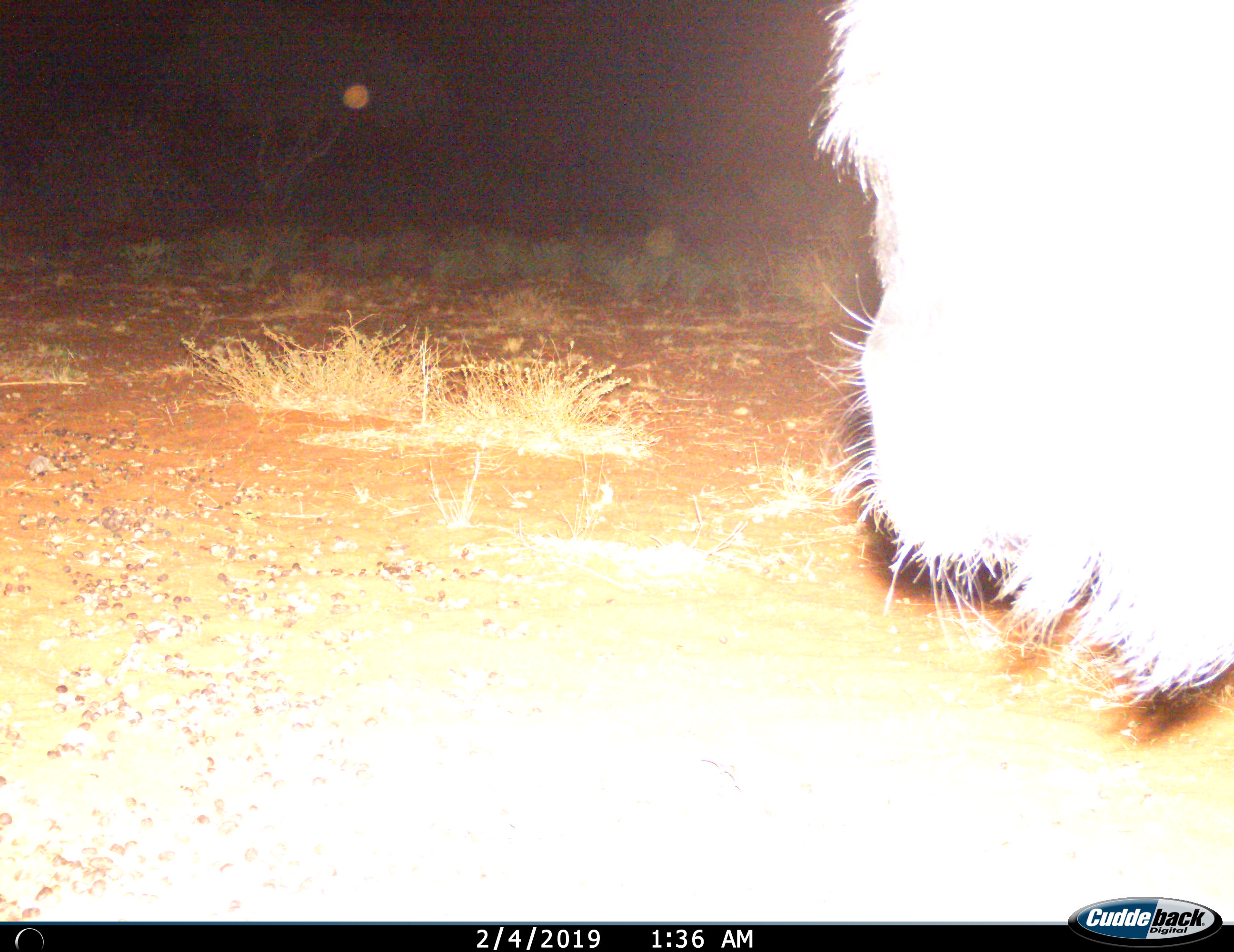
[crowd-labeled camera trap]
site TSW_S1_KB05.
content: unidentified animal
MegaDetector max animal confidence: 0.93